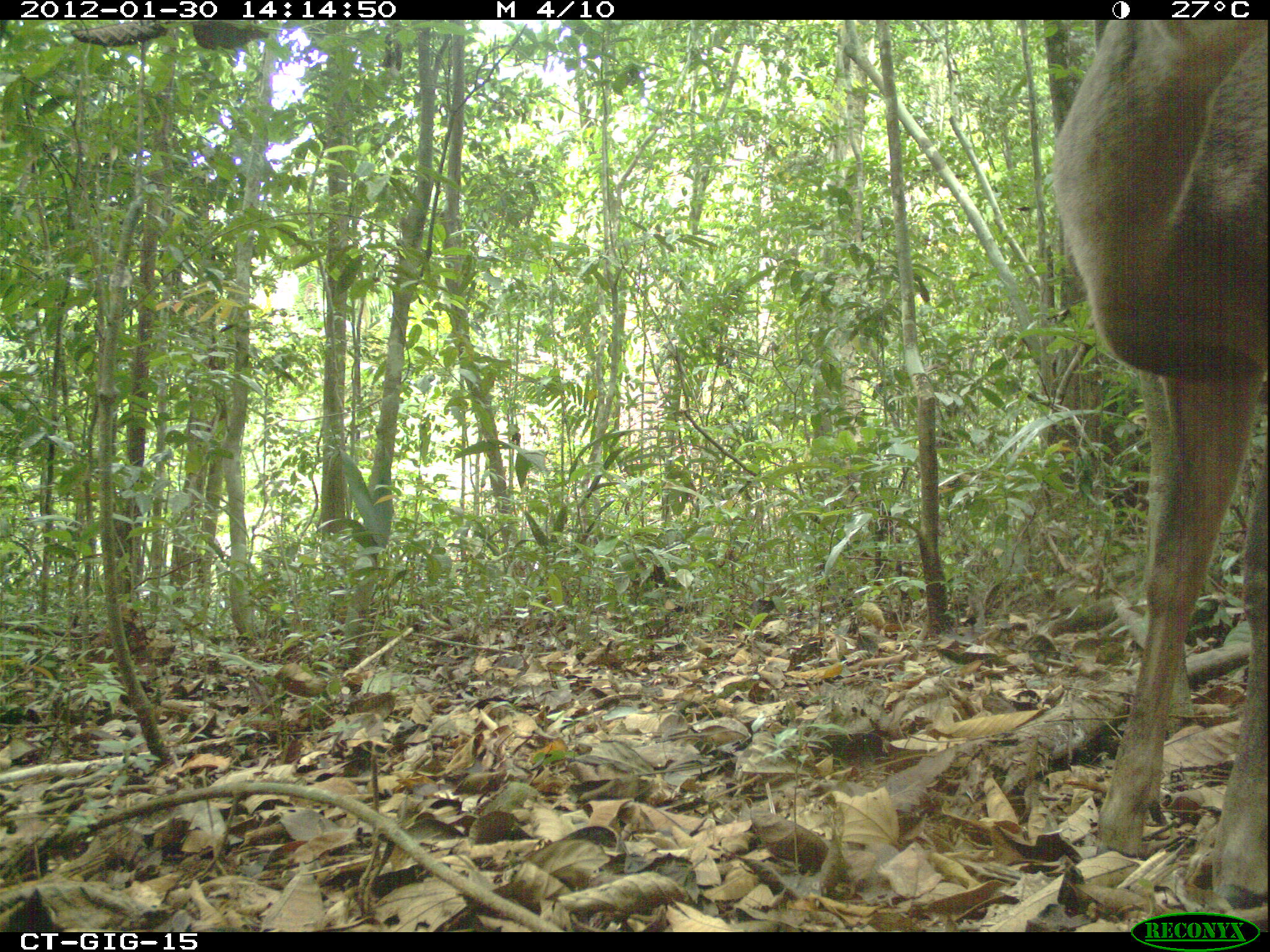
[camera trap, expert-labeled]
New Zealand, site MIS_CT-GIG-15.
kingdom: Animalia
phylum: Chordata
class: Mammalia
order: Artiodactyla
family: Cervidae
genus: Odocoileus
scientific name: Odocoileus virginianus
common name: white-tailed deer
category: white tailed deer